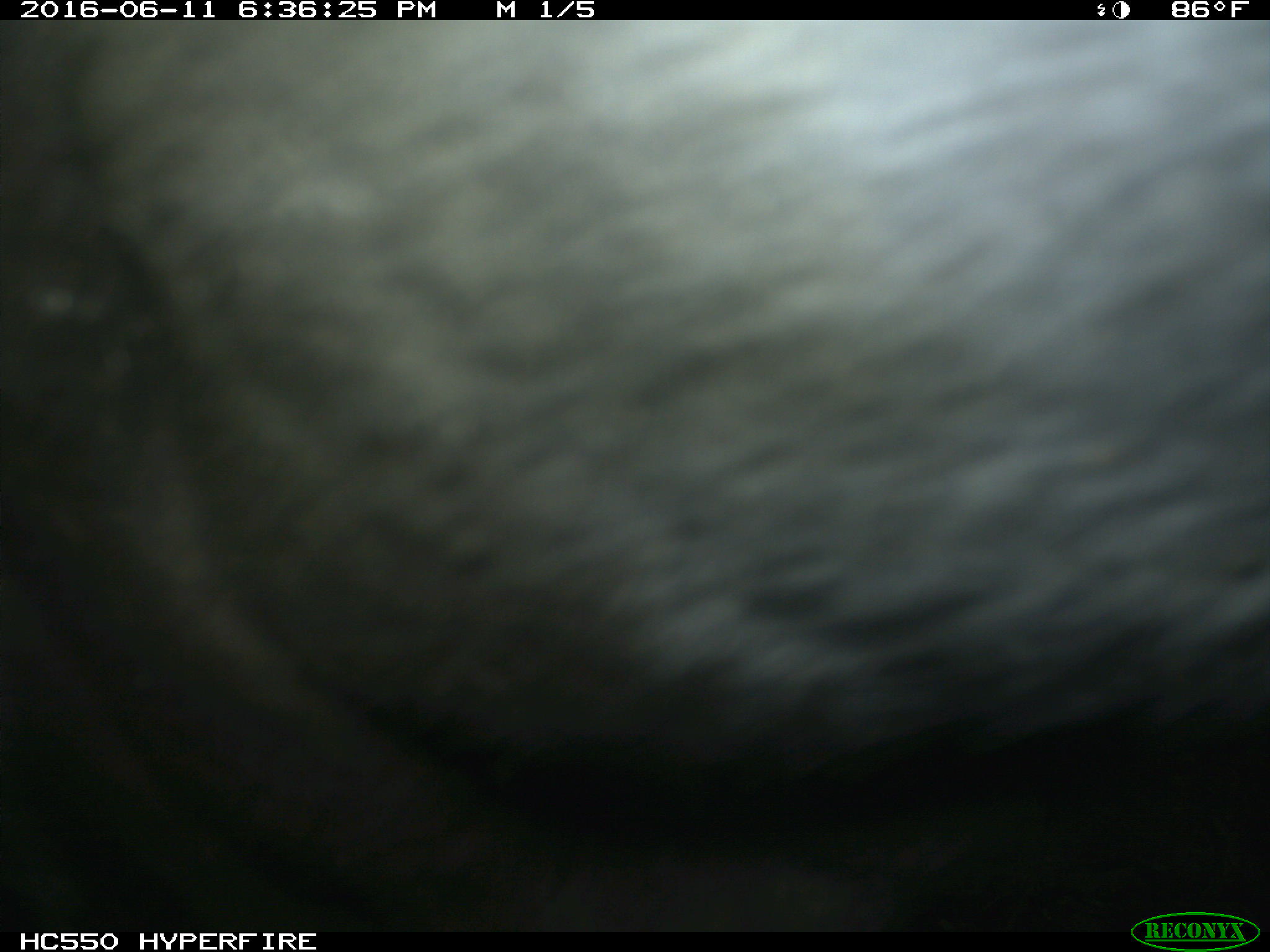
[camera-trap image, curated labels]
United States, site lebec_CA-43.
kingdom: Animalia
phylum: Chordata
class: Mammalia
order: Artiodactyla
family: Bovidae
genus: Bos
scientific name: Bos taurus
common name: domestic cow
Bos taurus (domestic cow).